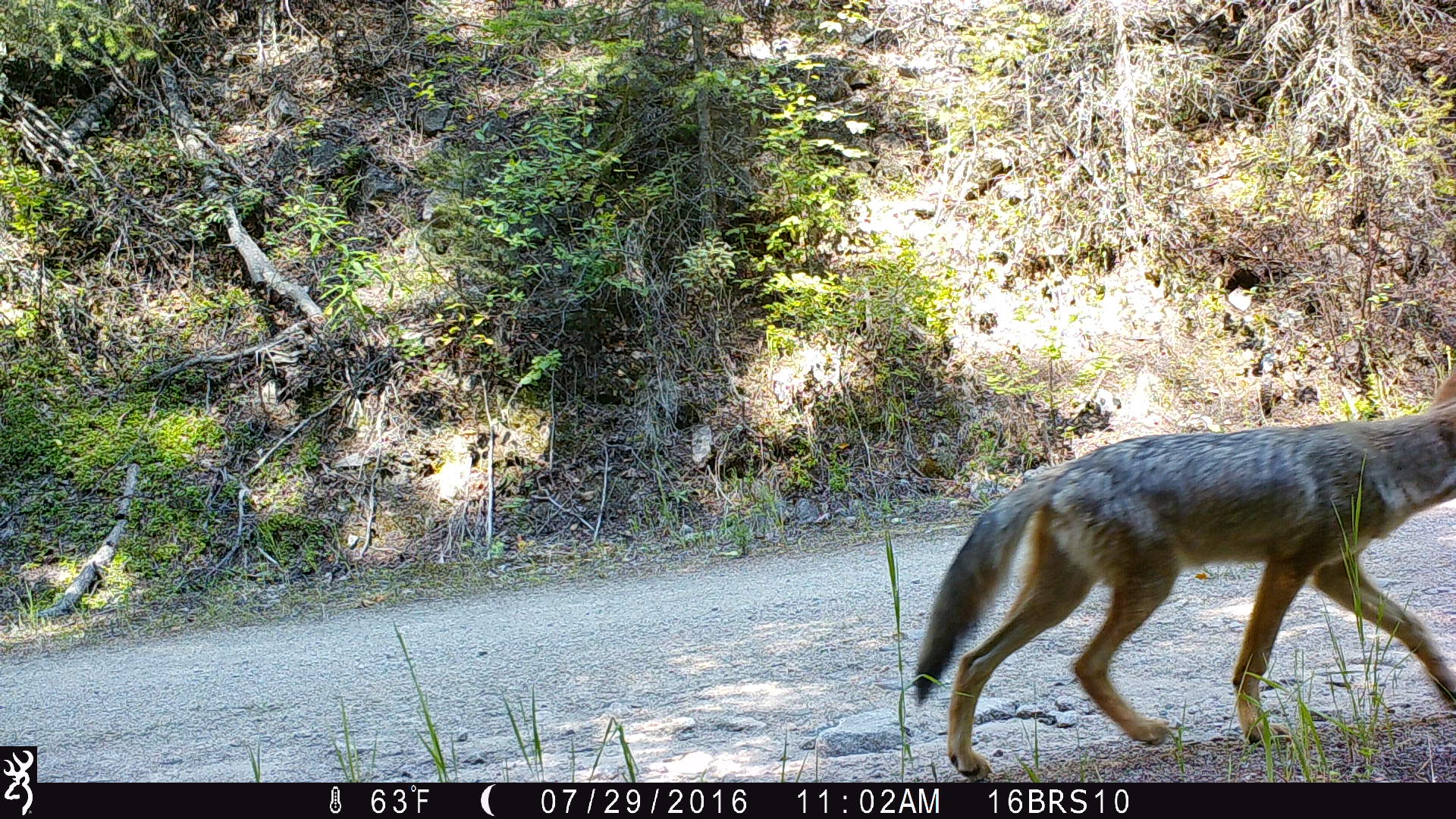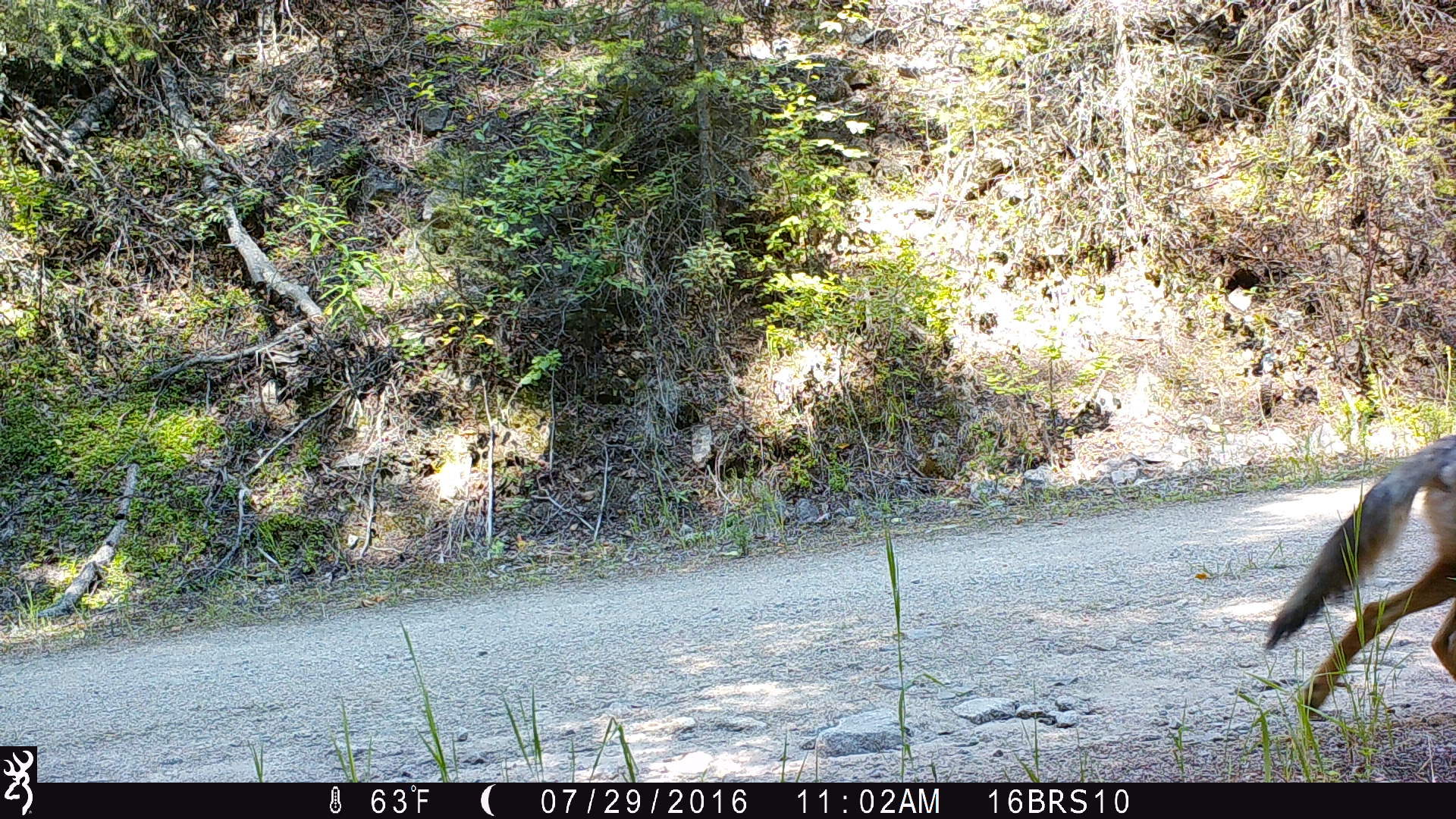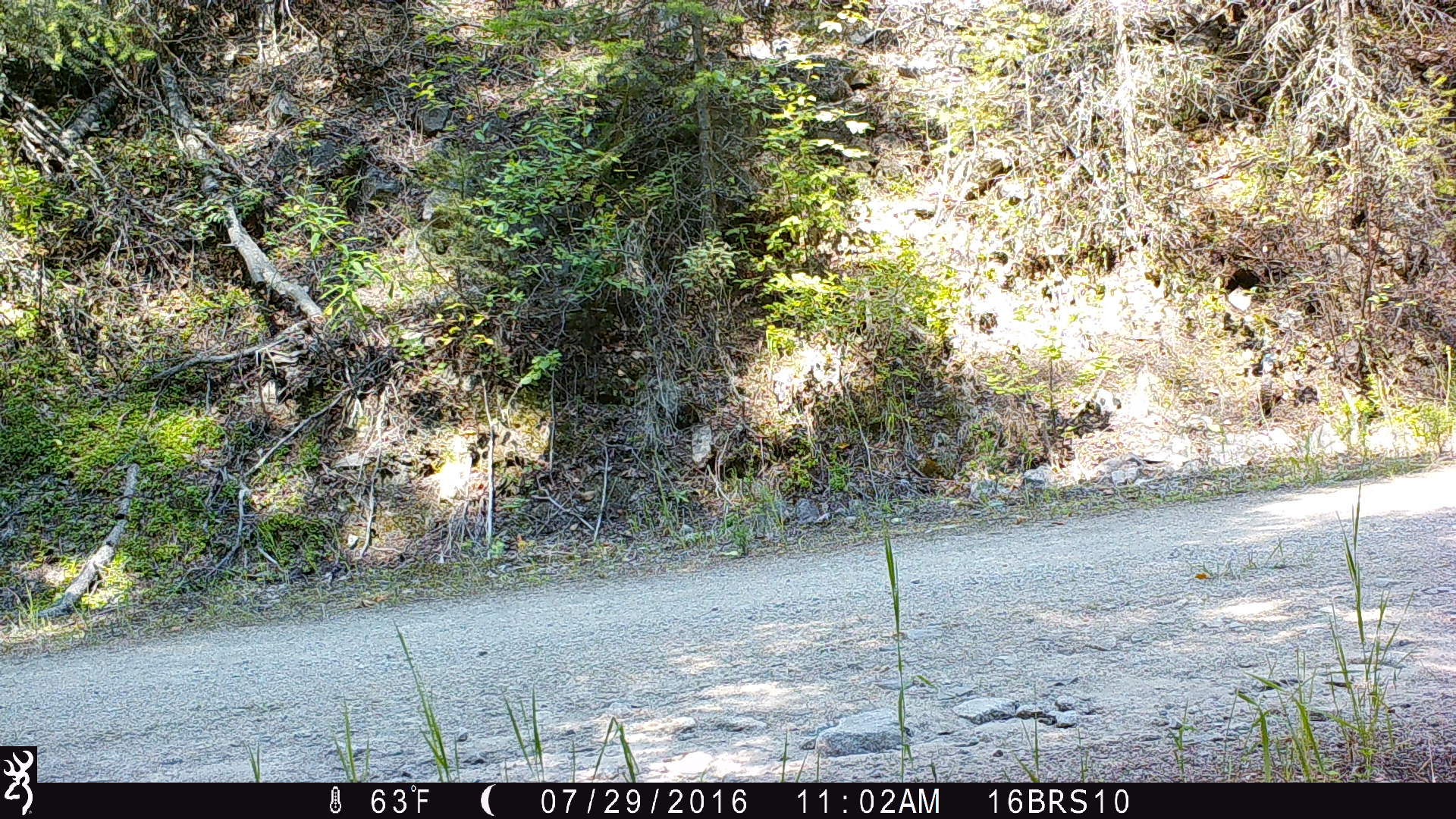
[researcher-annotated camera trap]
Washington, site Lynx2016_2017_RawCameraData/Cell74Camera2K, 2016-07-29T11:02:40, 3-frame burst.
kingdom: Animalia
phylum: Chordata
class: Mammalia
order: Carnivora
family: Canidae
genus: Canis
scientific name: Canis latrans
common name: coyote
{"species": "Canis latrans (coyote)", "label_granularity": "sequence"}